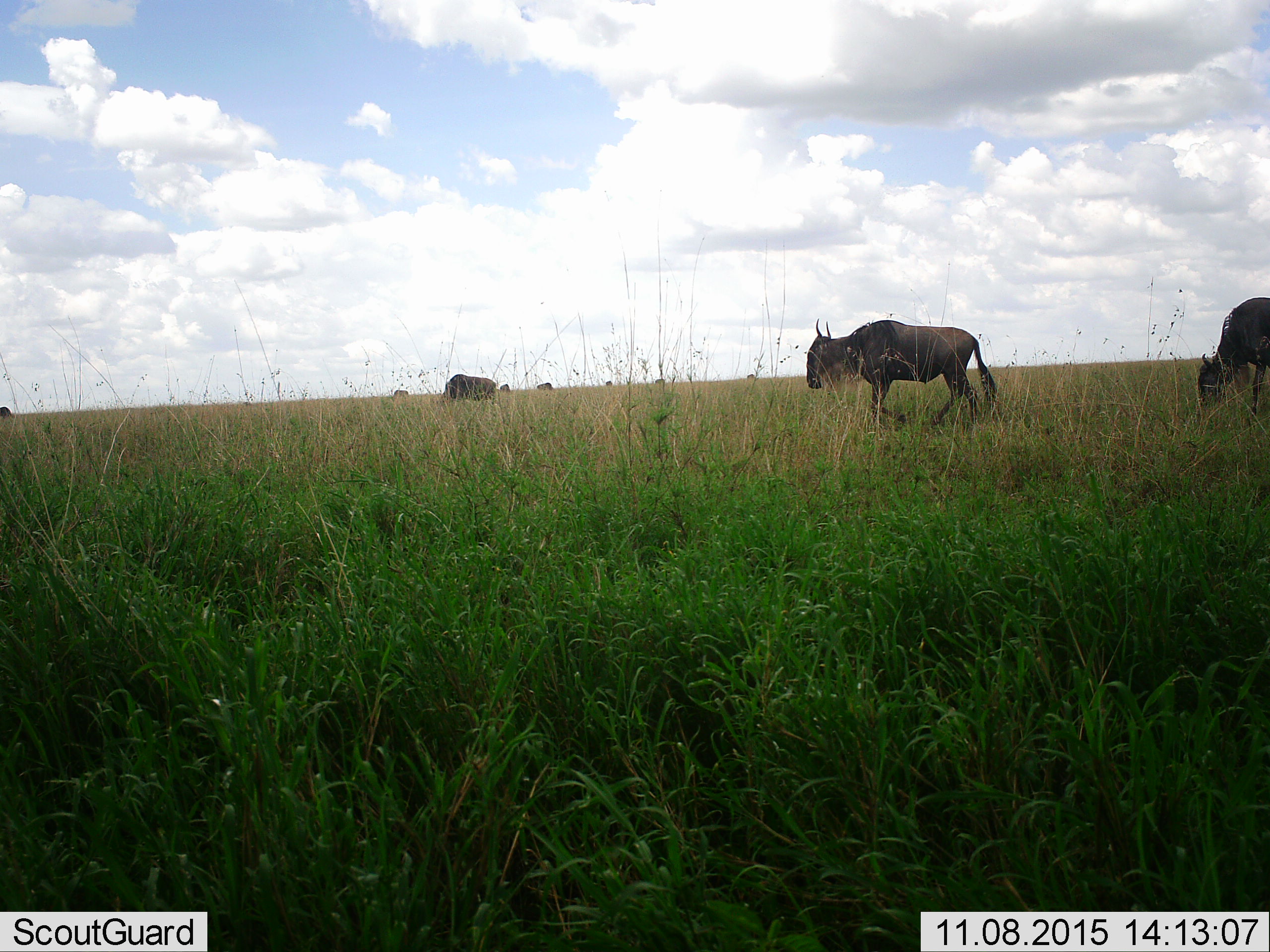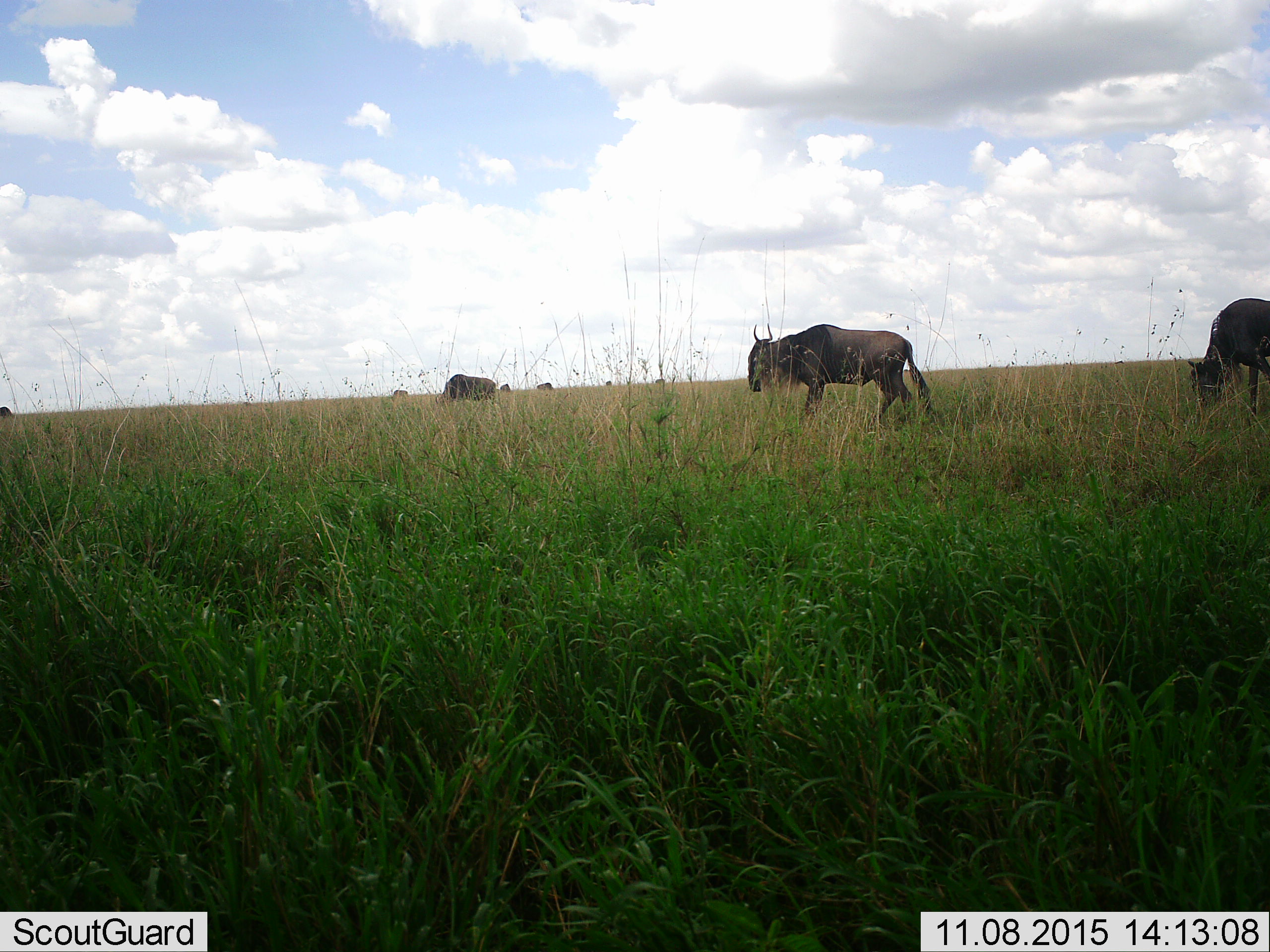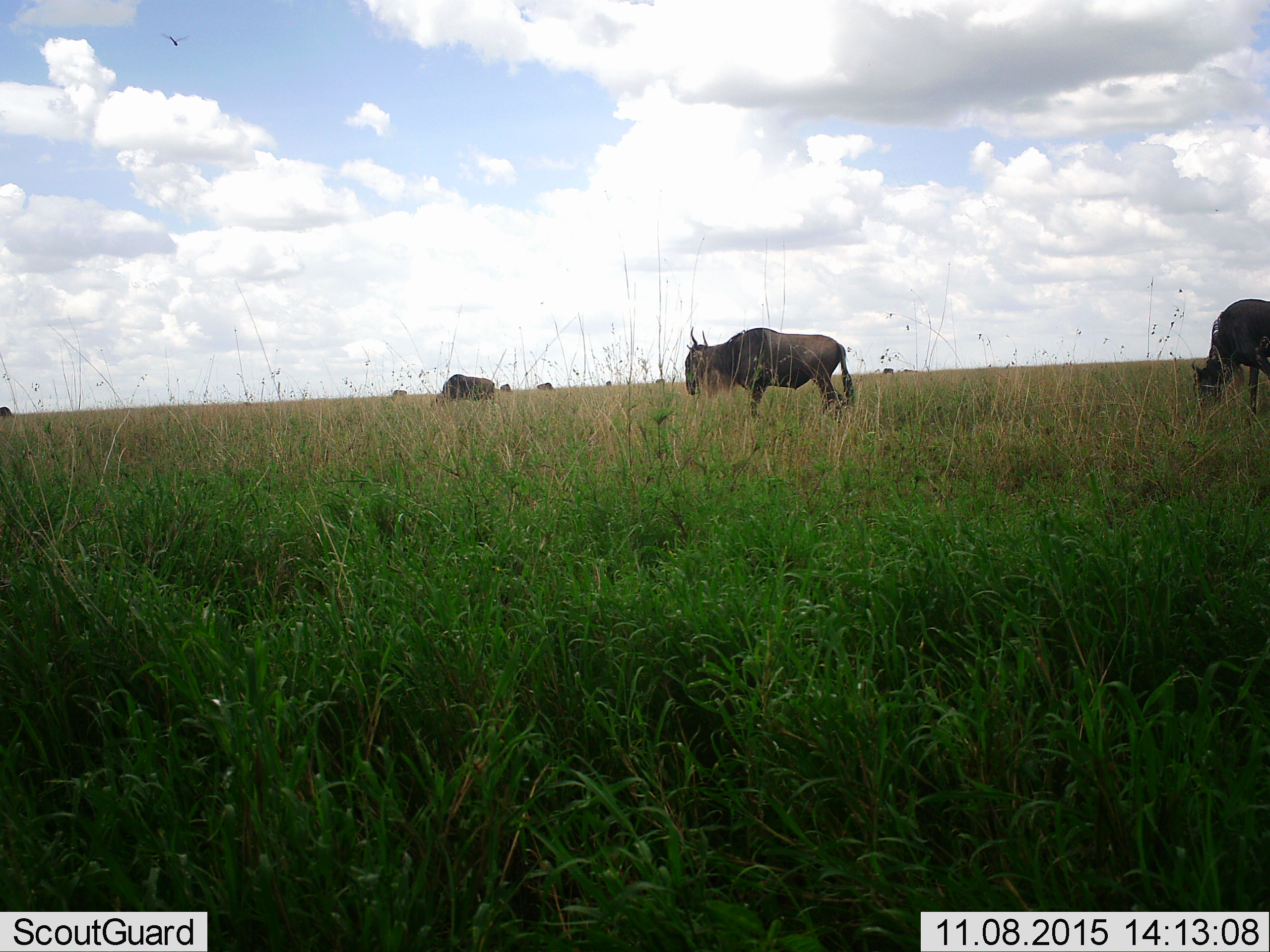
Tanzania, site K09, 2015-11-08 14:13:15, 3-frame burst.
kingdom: Animalia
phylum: Chordata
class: Mammalia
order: Artiodactyla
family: Bovidae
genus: Connochaetes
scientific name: Connochaetes taurinus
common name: blue wildebeest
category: wildebeest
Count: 10.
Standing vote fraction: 100%.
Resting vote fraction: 0%.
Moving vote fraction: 71%.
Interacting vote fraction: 14%.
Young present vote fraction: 0%.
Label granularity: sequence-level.